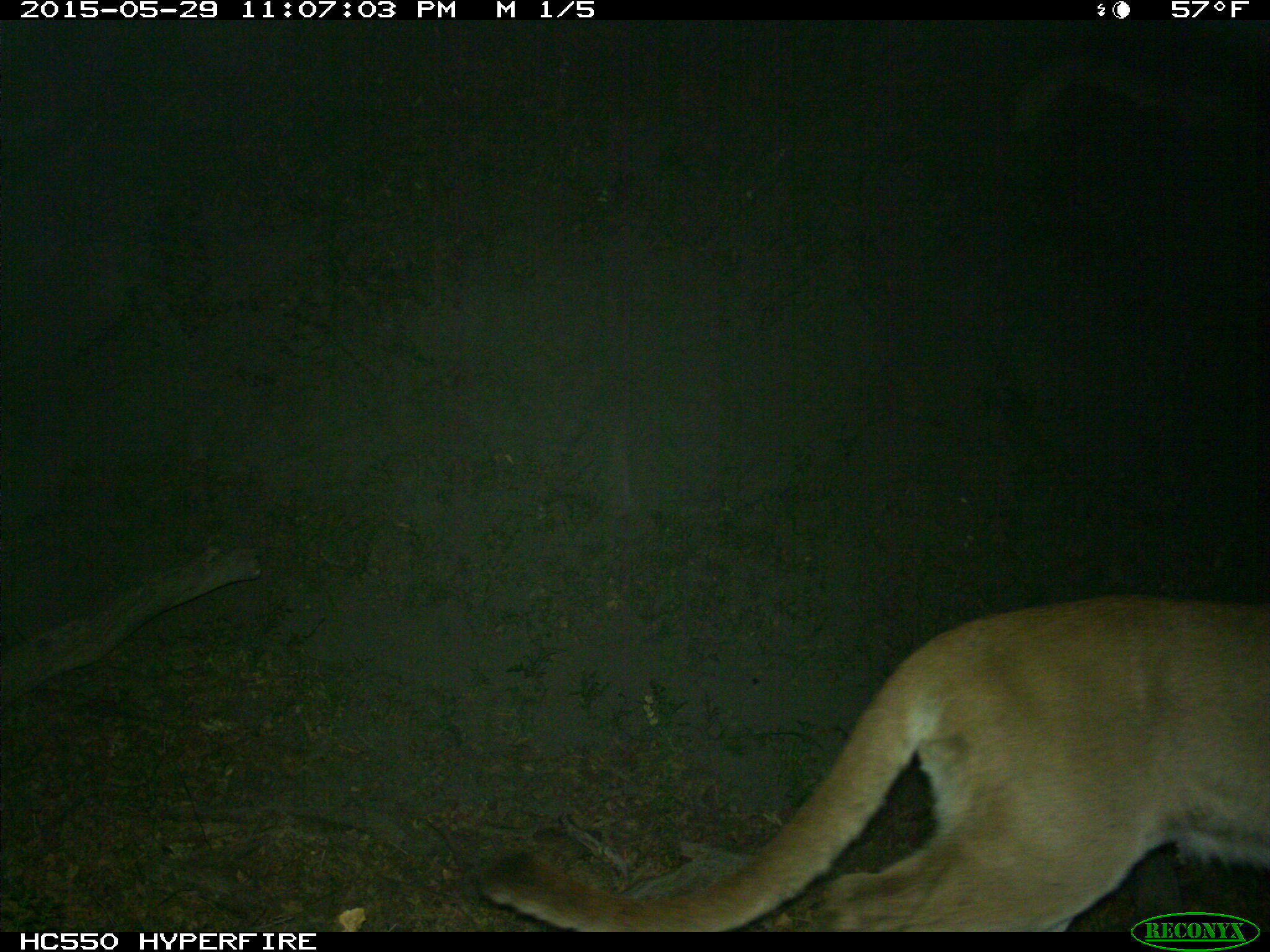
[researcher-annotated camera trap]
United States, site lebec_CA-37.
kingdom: Animalia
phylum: Chordata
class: Mammalia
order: Carnivora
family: Felidae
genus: Puma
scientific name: Puma concolor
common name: mountain lion